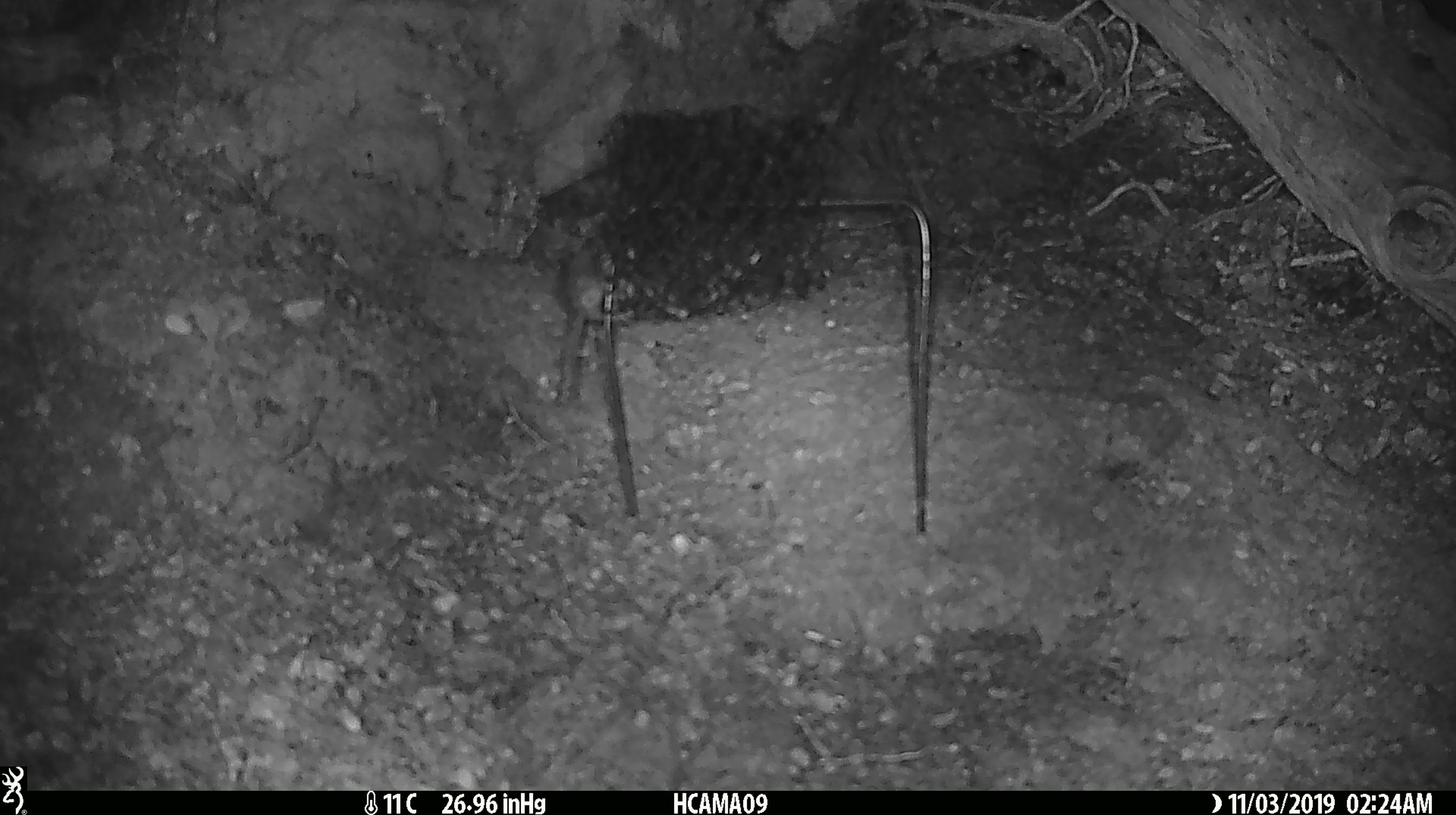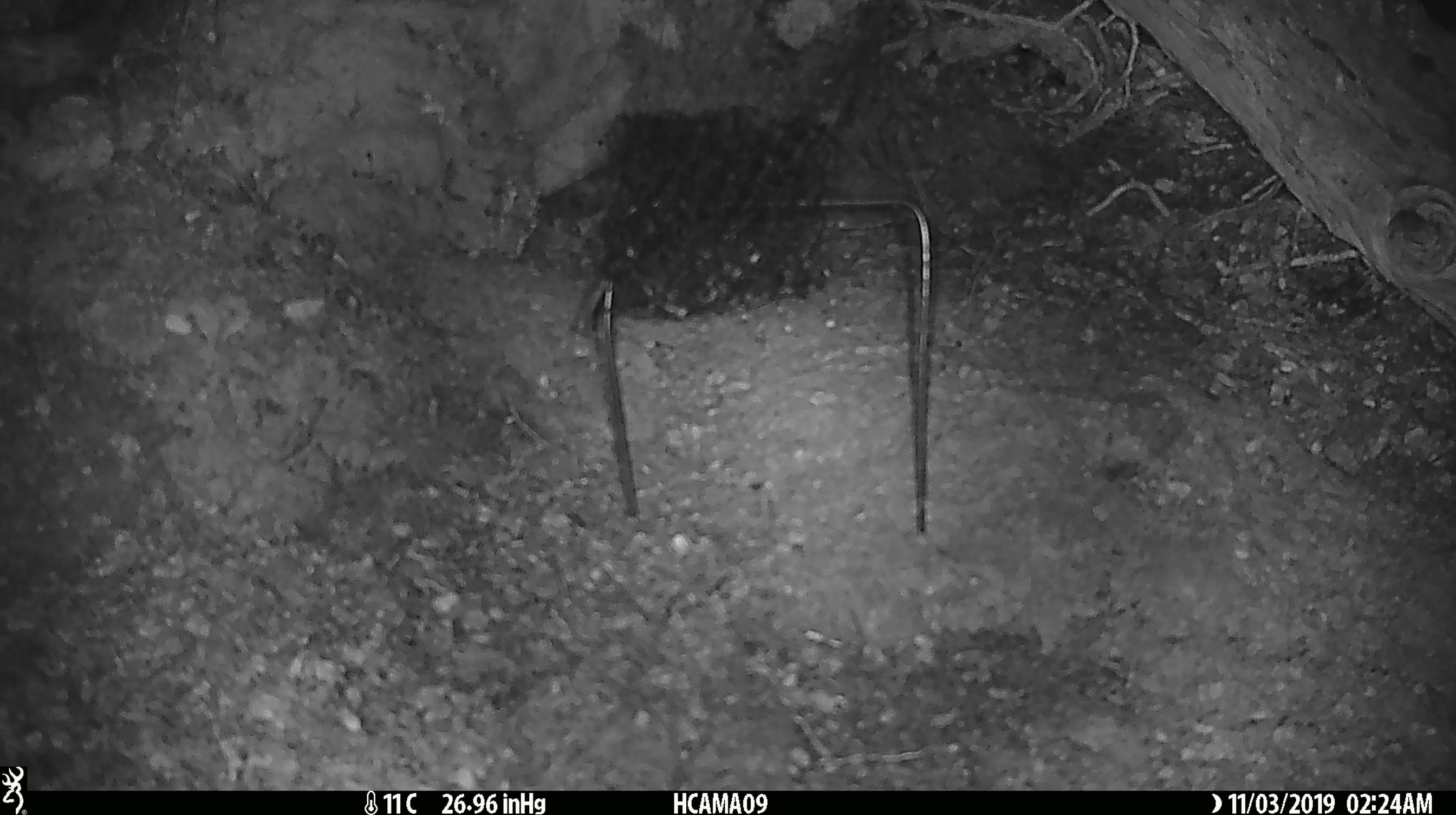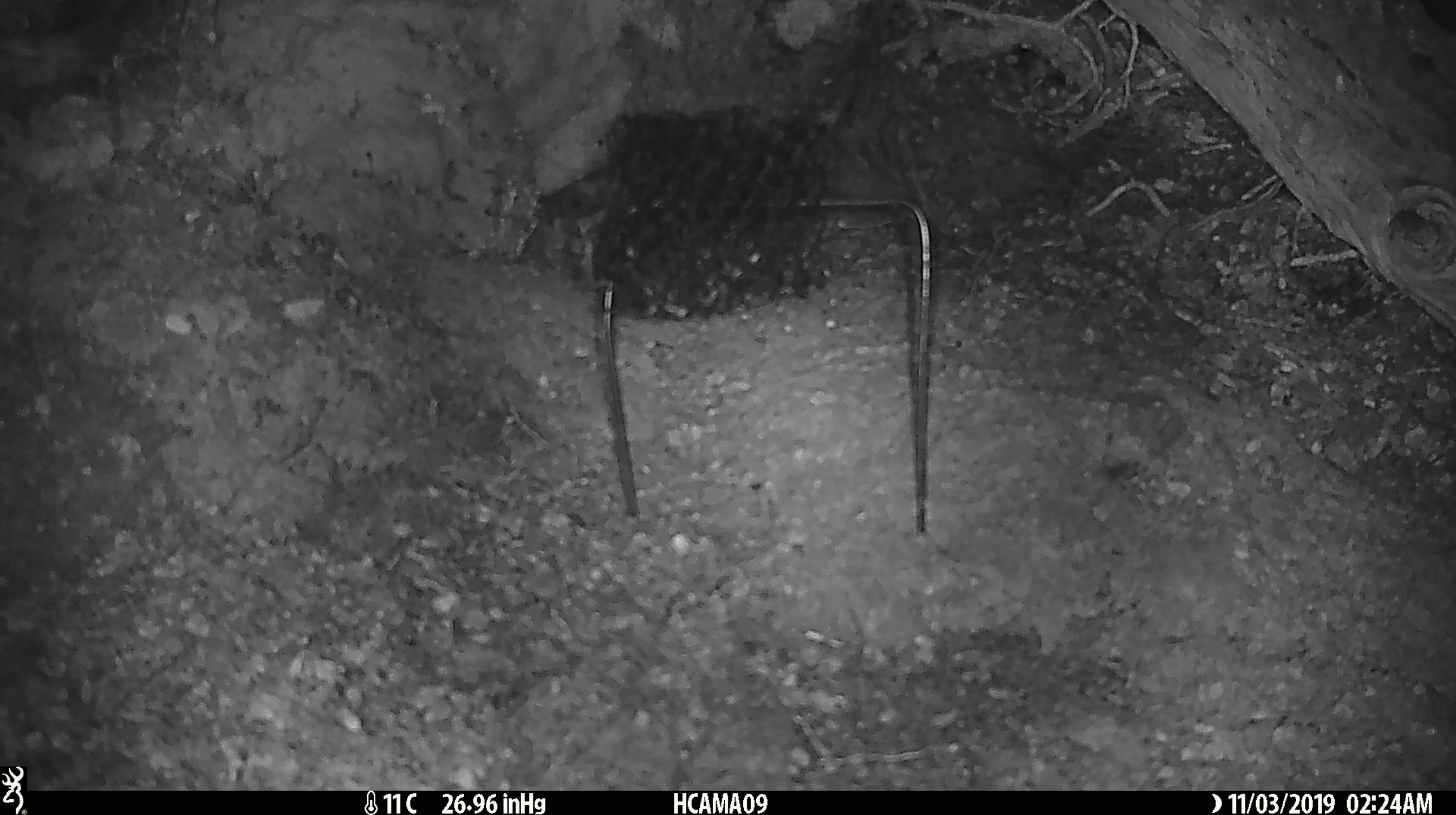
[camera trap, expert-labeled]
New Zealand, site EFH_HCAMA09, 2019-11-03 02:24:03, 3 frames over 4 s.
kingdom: Animalia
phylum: Chordata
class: Mammalia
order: Rodentia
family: Muridae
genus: Mus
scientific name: Mus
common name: mouse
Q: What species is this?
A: Mouse (Mus).